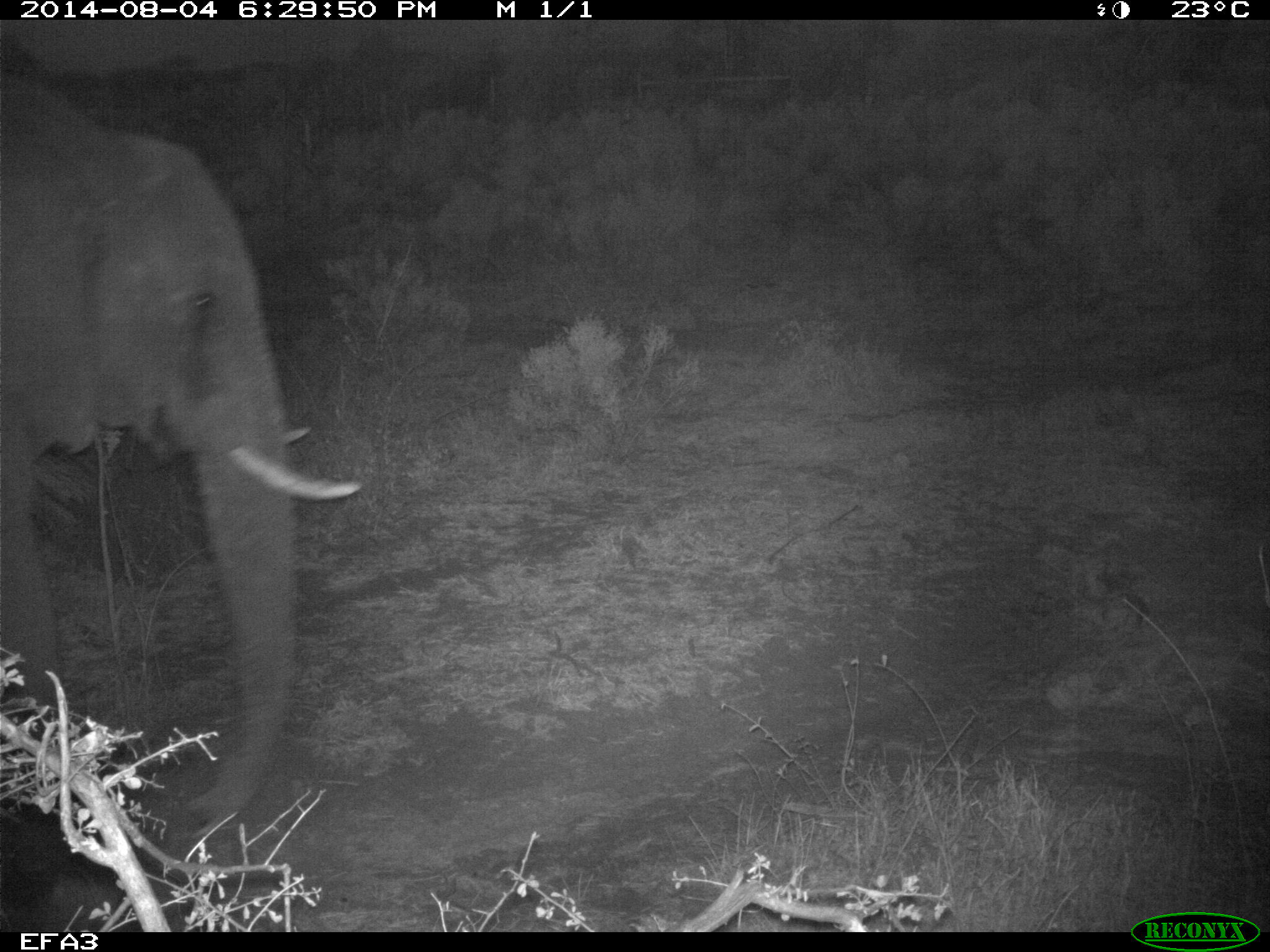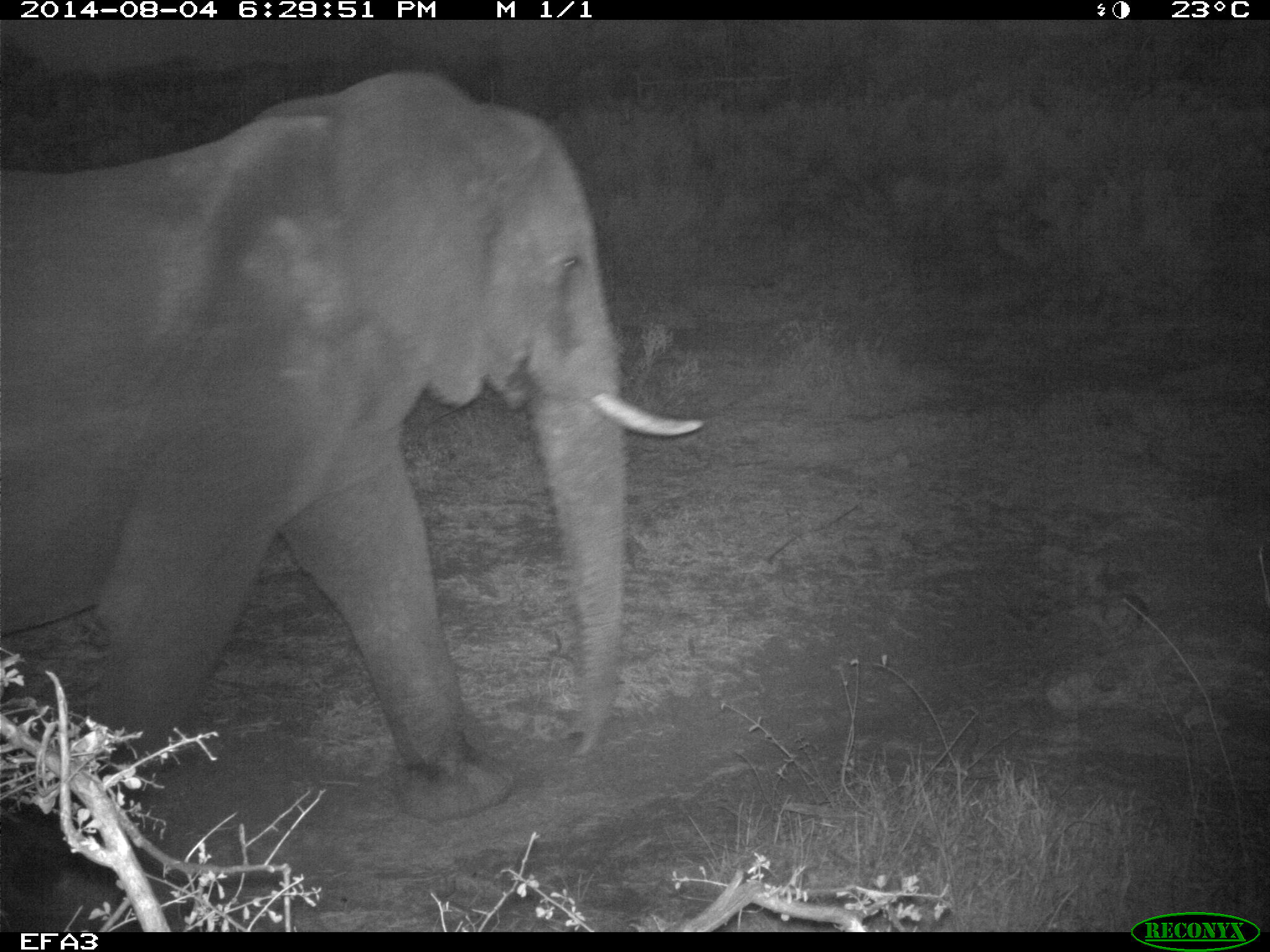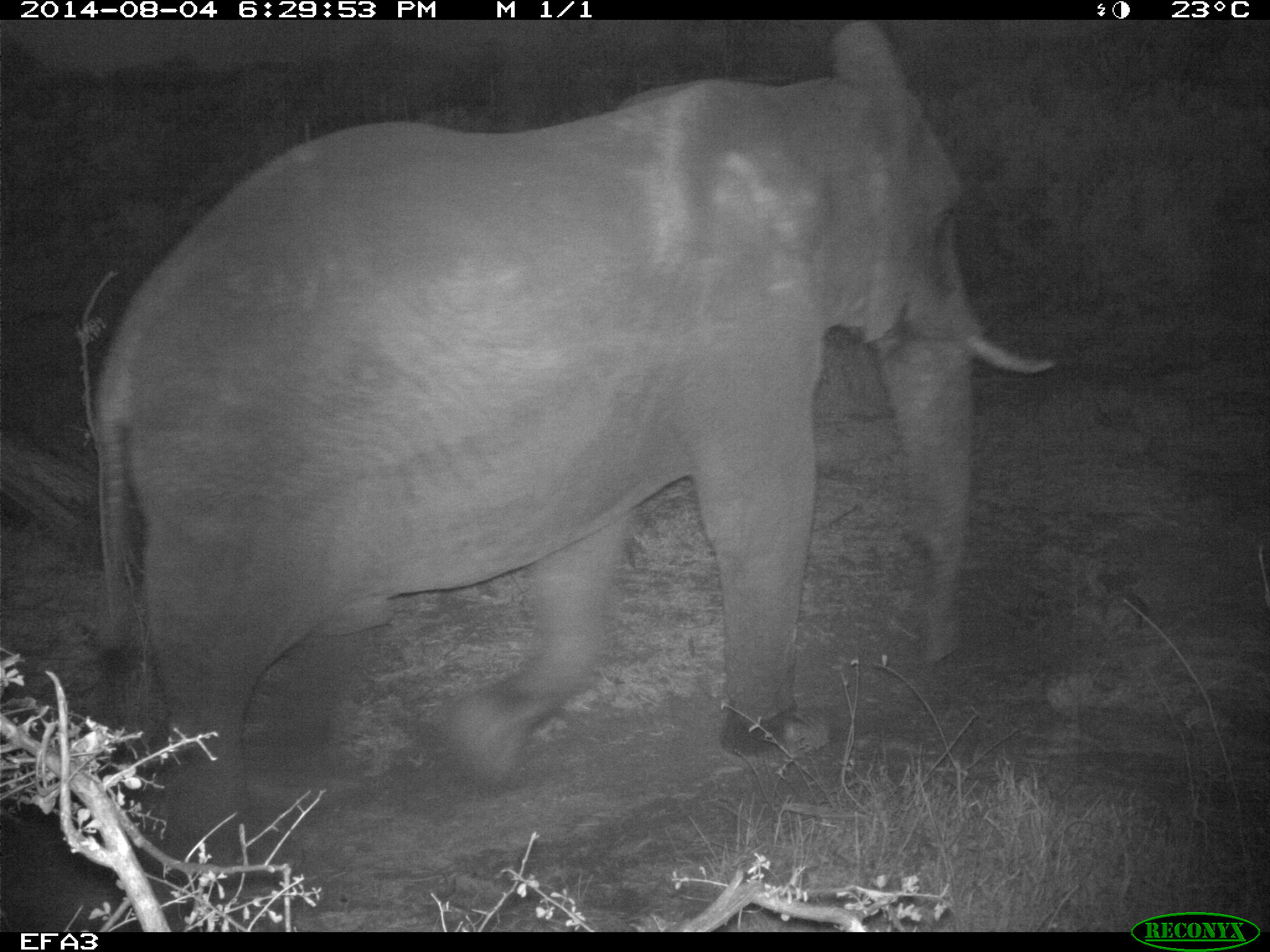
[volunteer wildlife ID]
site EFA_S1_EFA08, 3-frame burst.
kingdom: Animalia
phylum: Chordata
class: Mammalia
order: Proboscidea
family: Elephantidae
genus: Loxodonta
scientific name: Loxodonta africana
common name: african bush elephant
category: elephant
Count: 1.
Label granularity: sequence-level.